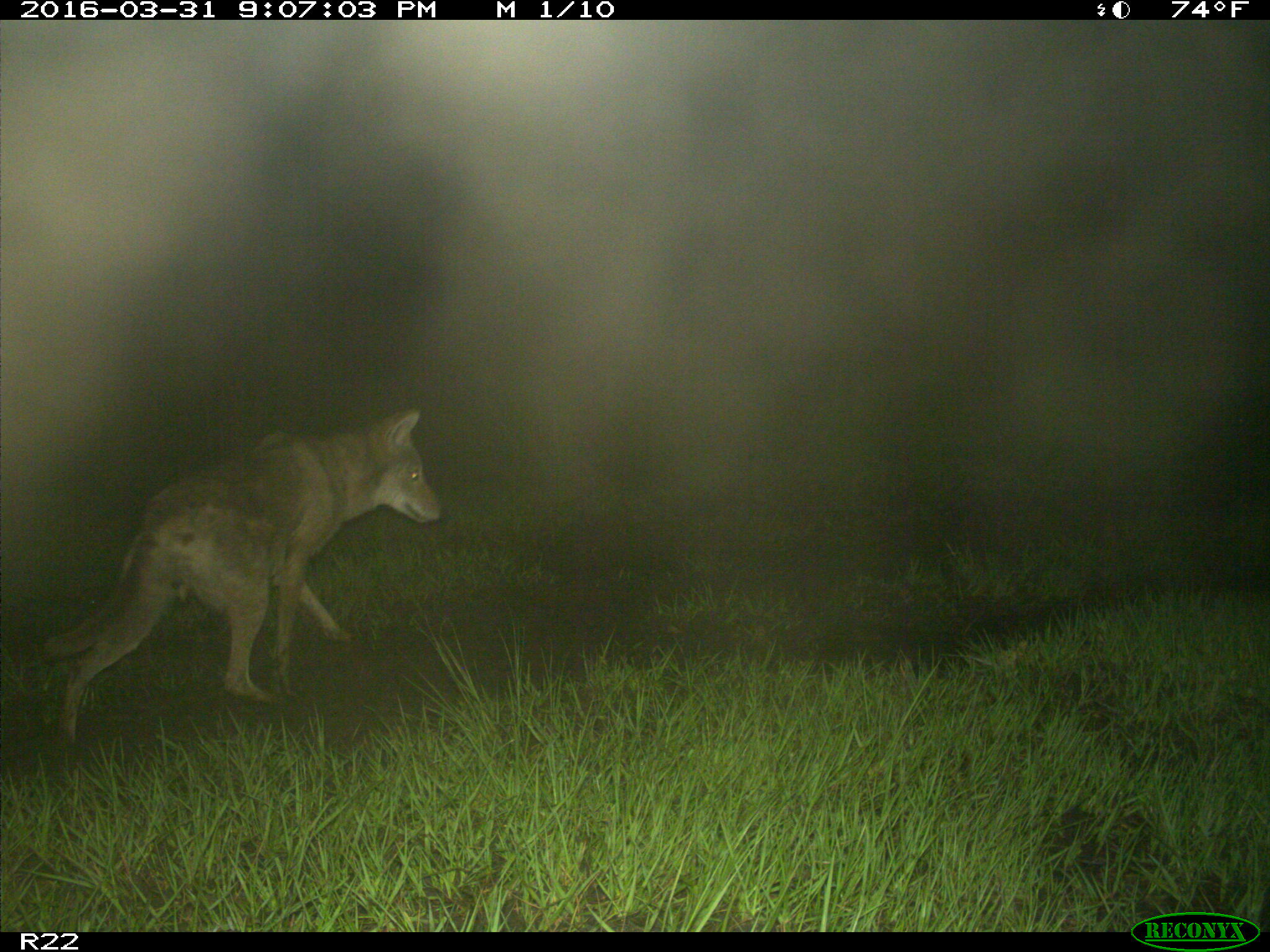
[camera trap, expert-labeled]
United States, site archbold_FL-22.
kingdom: Animalia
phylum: Chordata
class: Mammalia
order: Carnivora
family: Canidae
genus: Canis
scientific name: Canis latrans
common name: coyote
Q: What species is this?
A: Canis latrans (coyote).